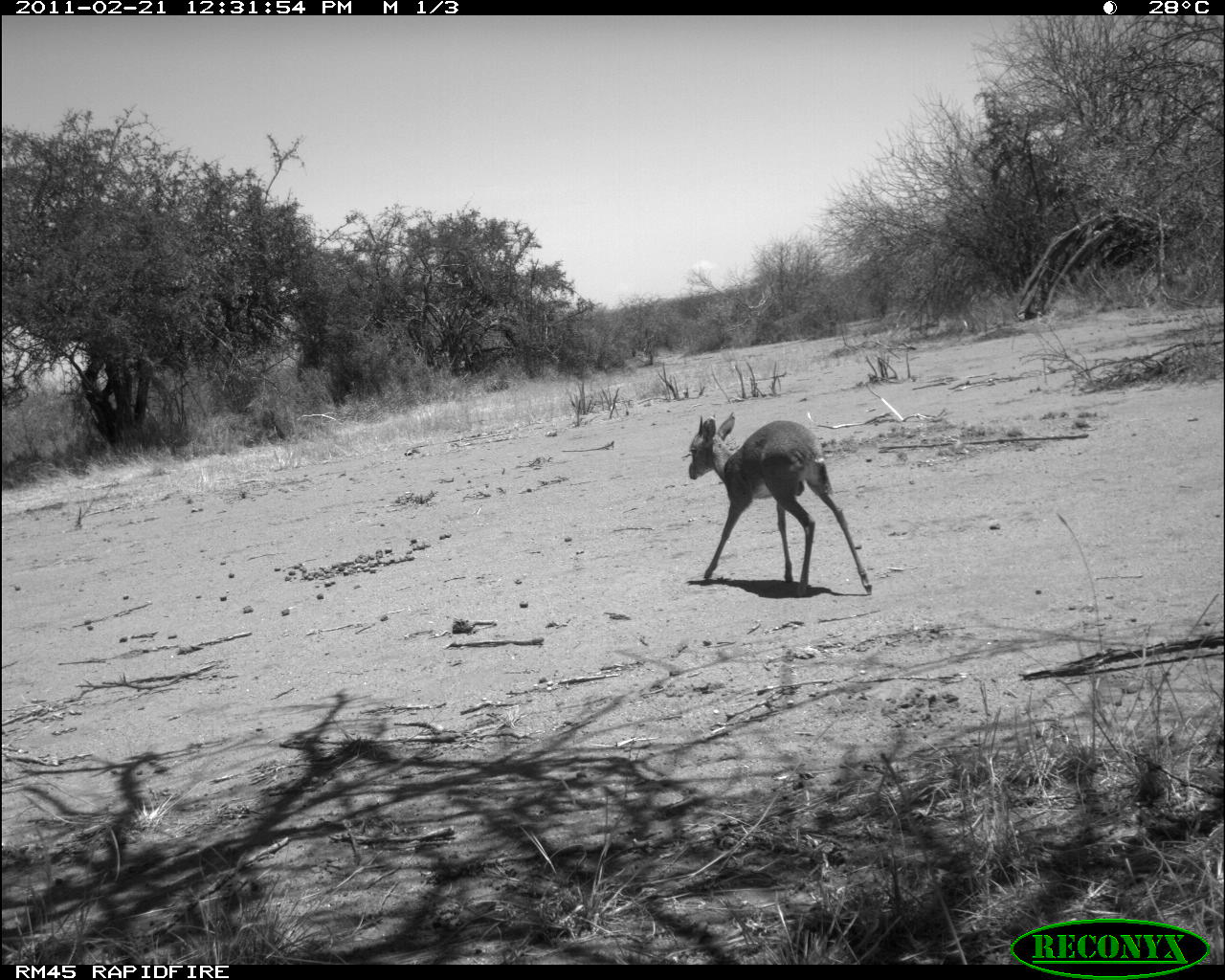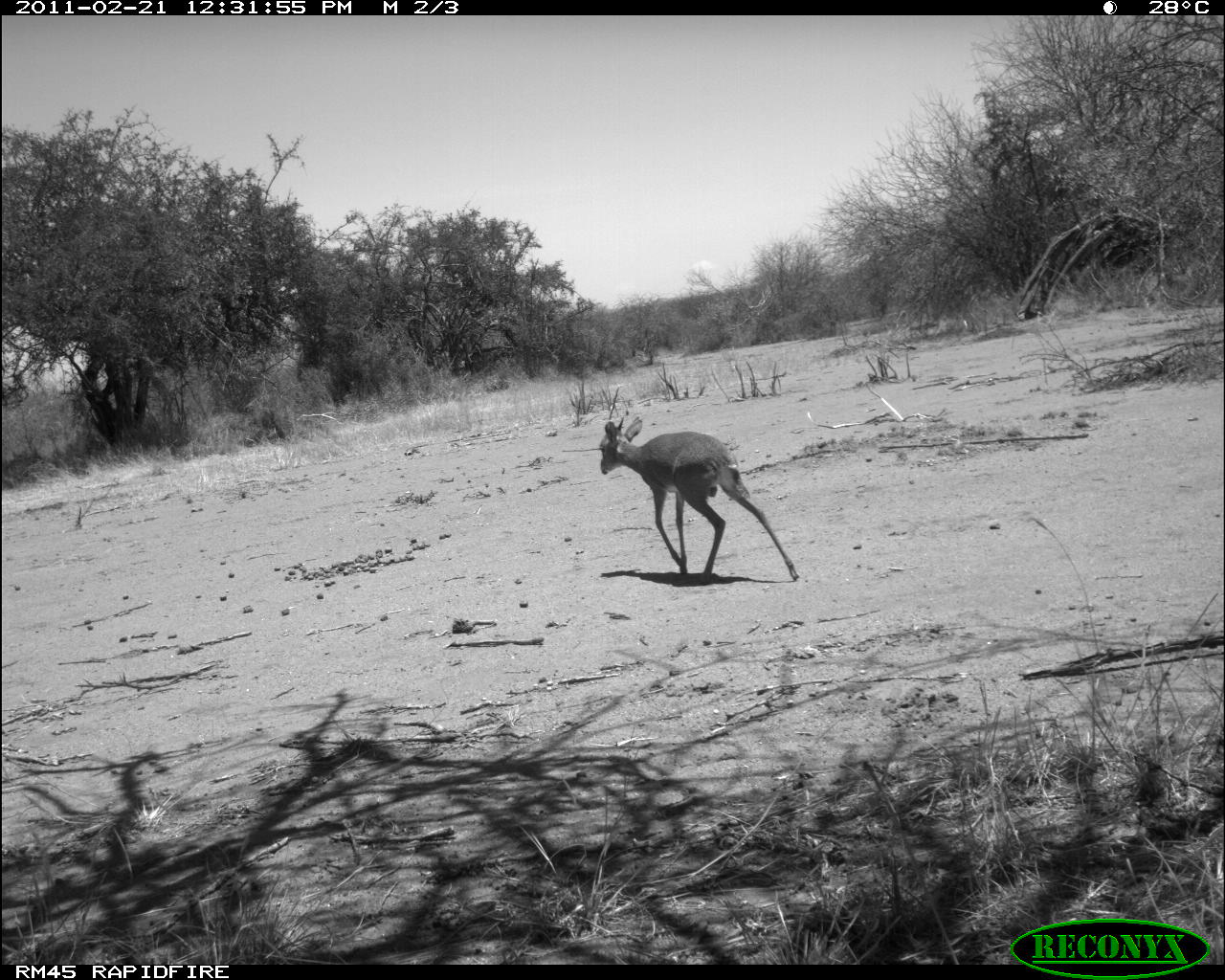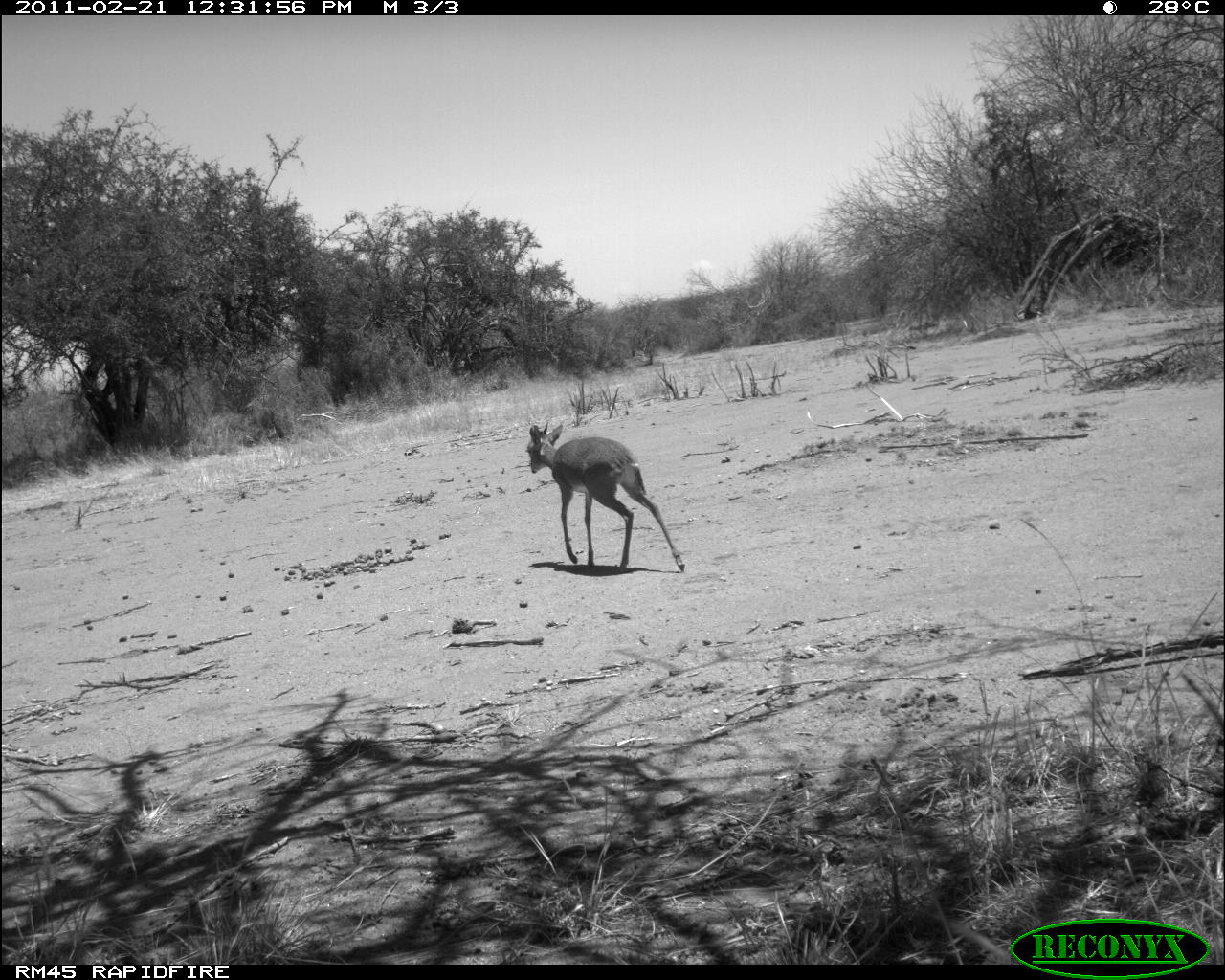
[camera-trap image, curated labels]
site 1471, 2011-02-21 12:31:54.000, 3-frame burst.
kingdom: Animalia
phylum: Chordata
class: Mammalia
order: Artiodactyla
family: Bovidae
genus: Madoqua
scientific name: Madoqua guentheri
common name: günther's dik-dik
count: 1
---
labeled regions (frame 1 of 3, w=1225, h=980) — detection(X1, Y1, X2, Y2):
madoqua guentheri: detection(687, 410, 873, 597)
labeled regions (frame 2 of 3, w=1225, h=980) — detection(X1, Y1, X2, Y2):
madoqua guentheri: detection(598, 416, 800, 583)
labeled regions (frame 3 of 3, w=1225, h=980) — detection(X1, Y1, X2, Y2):
madoqua guentheri: detection(524, 420, 686, 574)